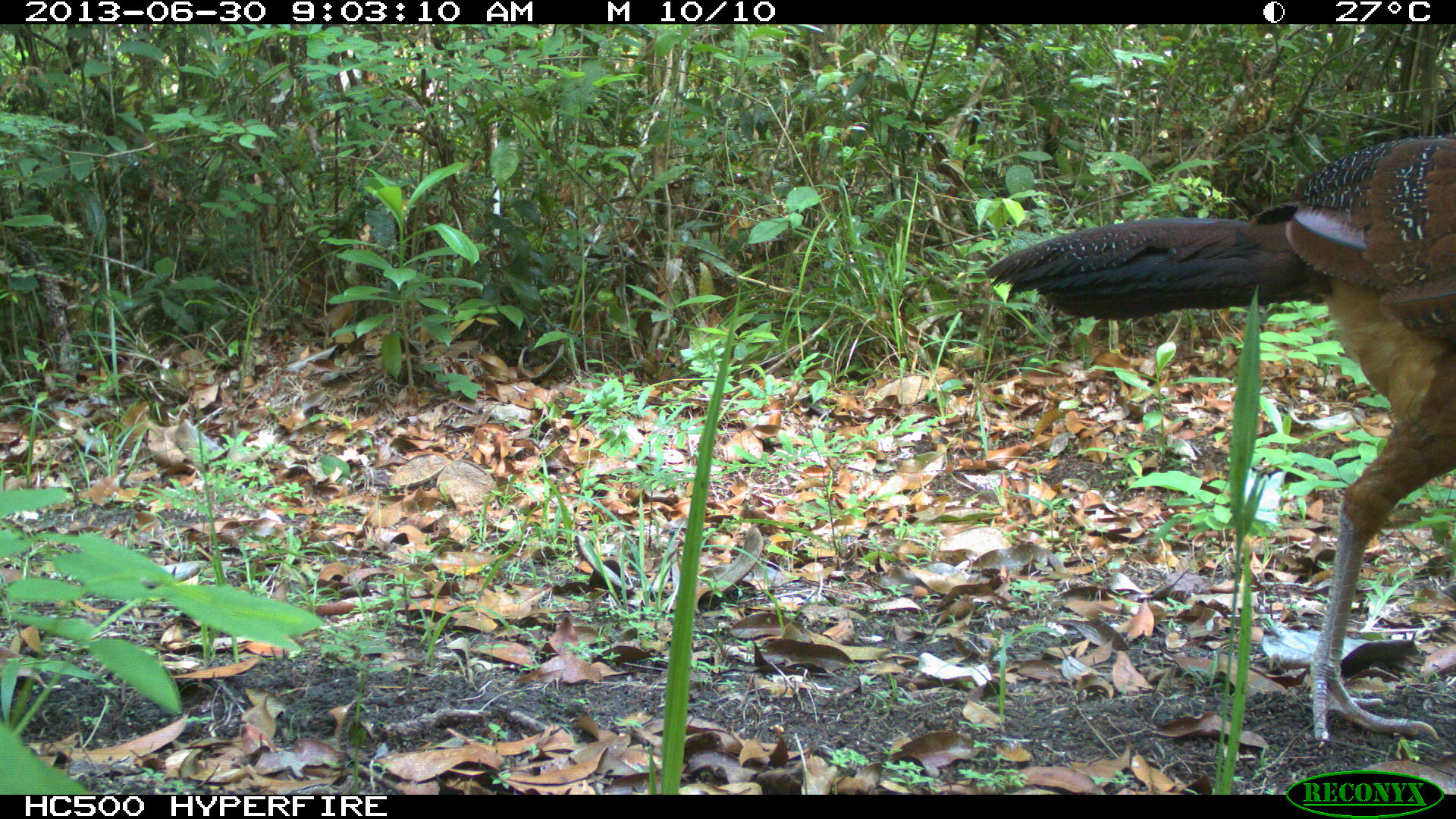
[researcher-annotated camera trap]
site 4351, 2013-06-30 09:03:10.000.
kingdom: Animalia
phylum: Chordata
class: Aves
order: Galliformes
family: Cracidae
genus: Crax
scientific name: Crax rubra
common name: great curassow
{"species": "Crax rubra (great curassow)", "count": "1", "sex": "female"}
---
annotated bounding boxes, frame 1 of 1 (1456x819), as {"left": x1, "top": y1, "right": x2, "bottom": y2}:
crax rubra: {"left": 980, "top": 135, "right": 1456, "bottom": 743}